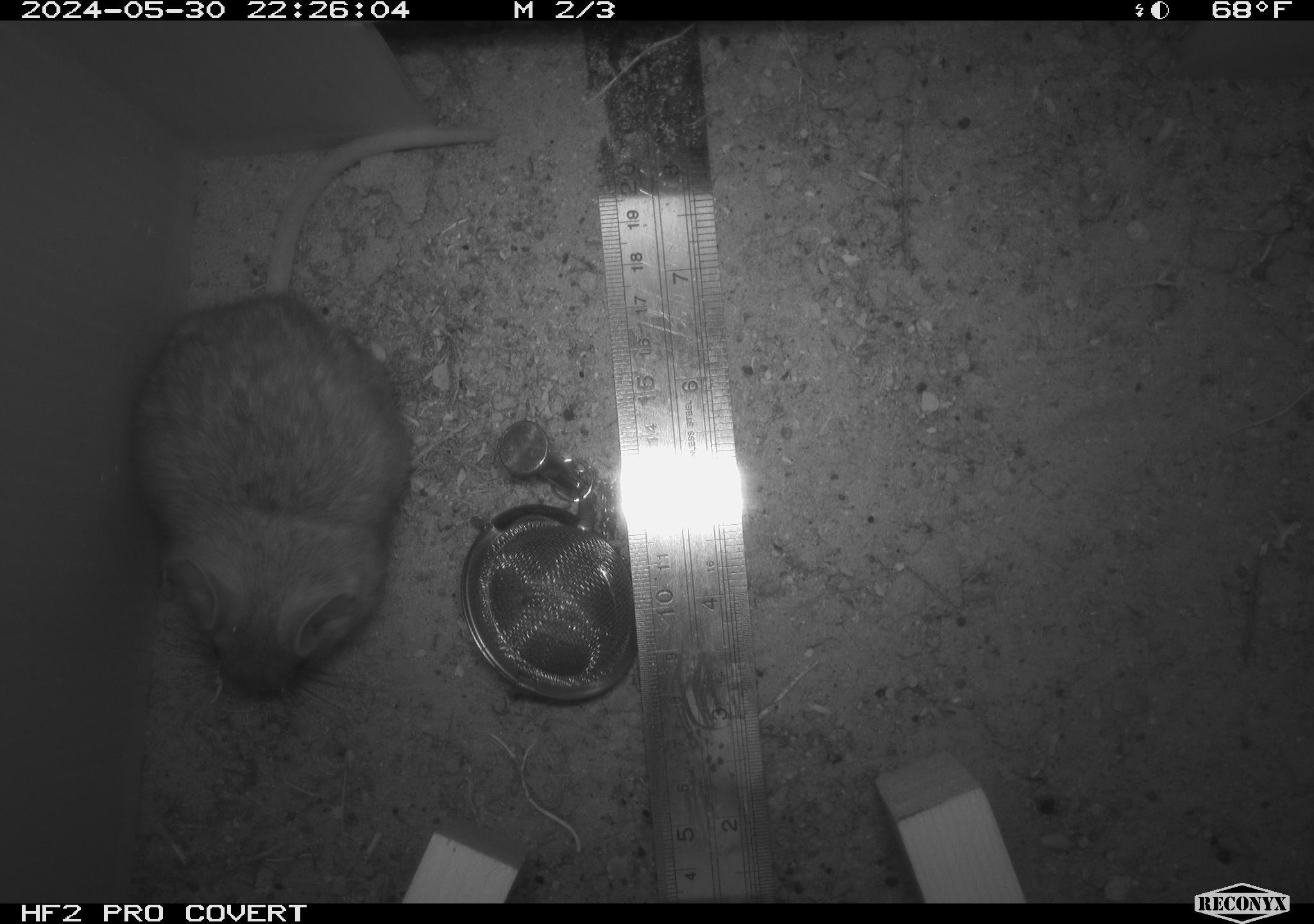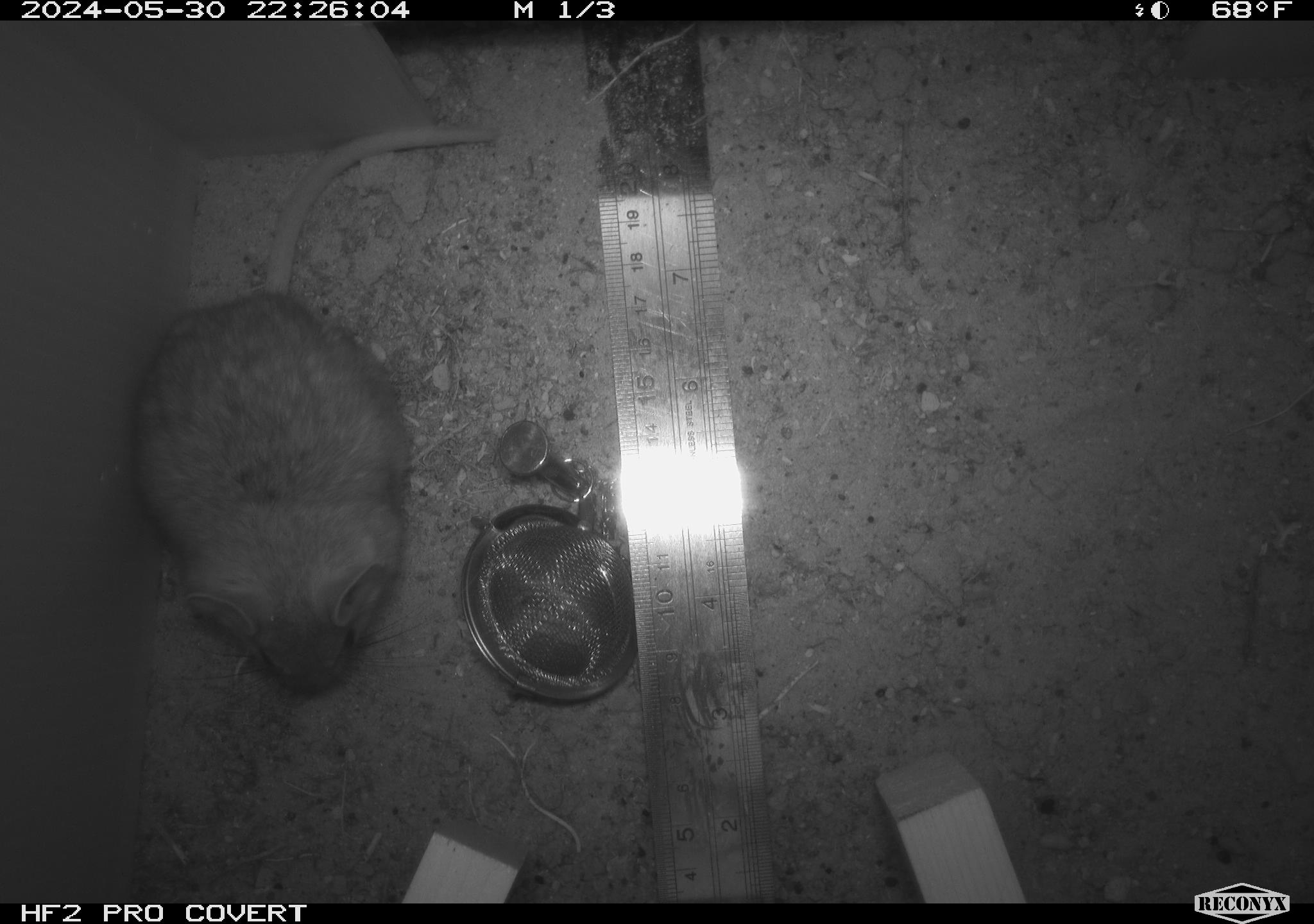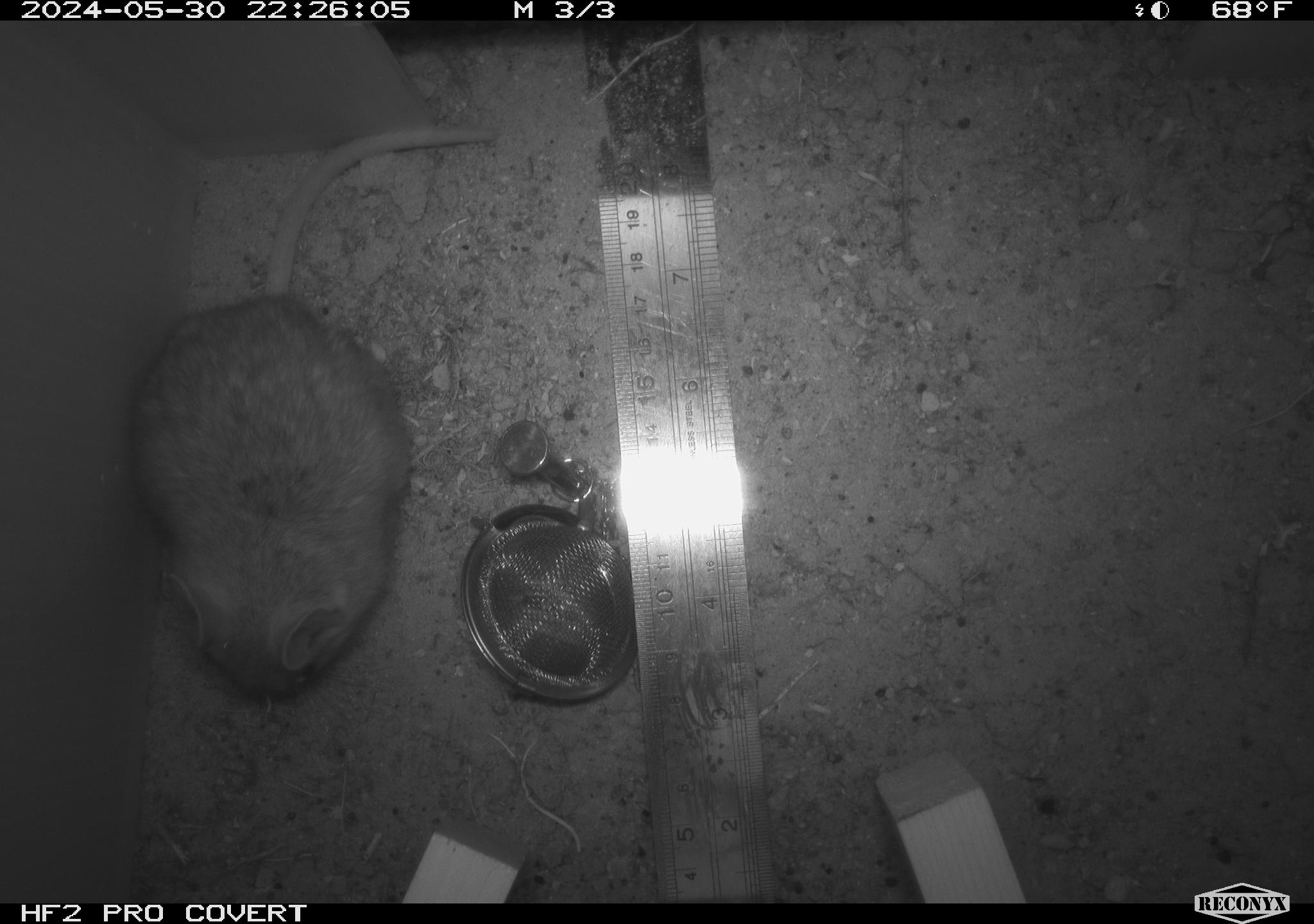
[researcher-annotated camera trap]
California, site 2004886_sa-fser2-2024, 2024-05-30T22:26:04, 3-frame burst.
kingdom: Animalia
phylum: Chordata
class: Mammalia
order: Rodentia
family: Cricetidae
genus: Neotoma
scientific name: Neotoma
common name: pack rat or woodrat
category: neotoma species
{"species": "neotoma species (pack rat or woodrat) (Neotoma)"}